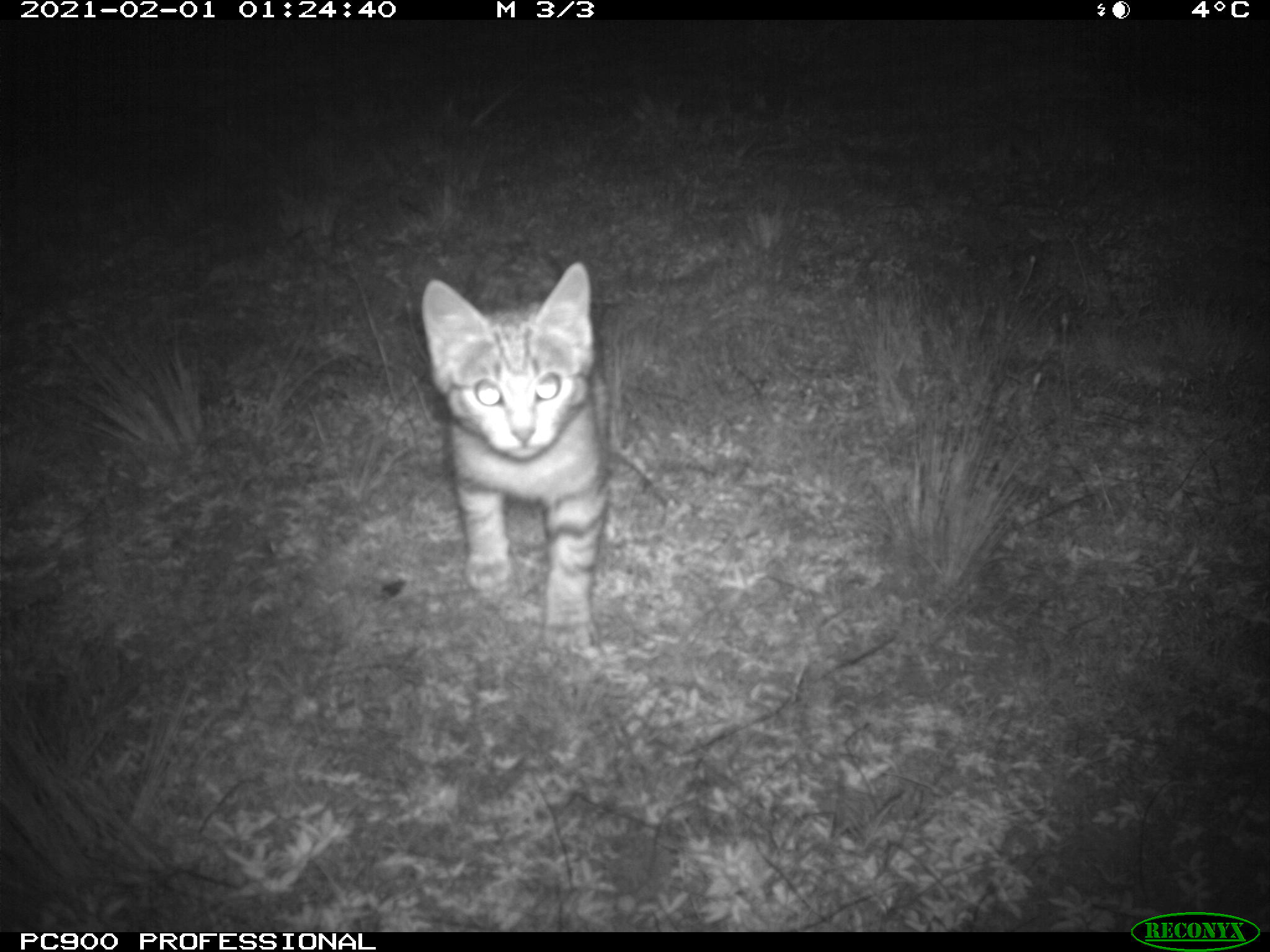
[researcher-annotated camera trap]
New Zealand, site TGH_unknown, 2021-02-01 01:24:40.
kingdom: Animalia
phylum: Chordata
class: Mammalia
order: Carnivora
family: Felidae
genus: Felis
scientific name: Felis catus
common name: domestic cat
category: cat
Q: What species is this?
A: Cat (domestic cat) (Felis catus).